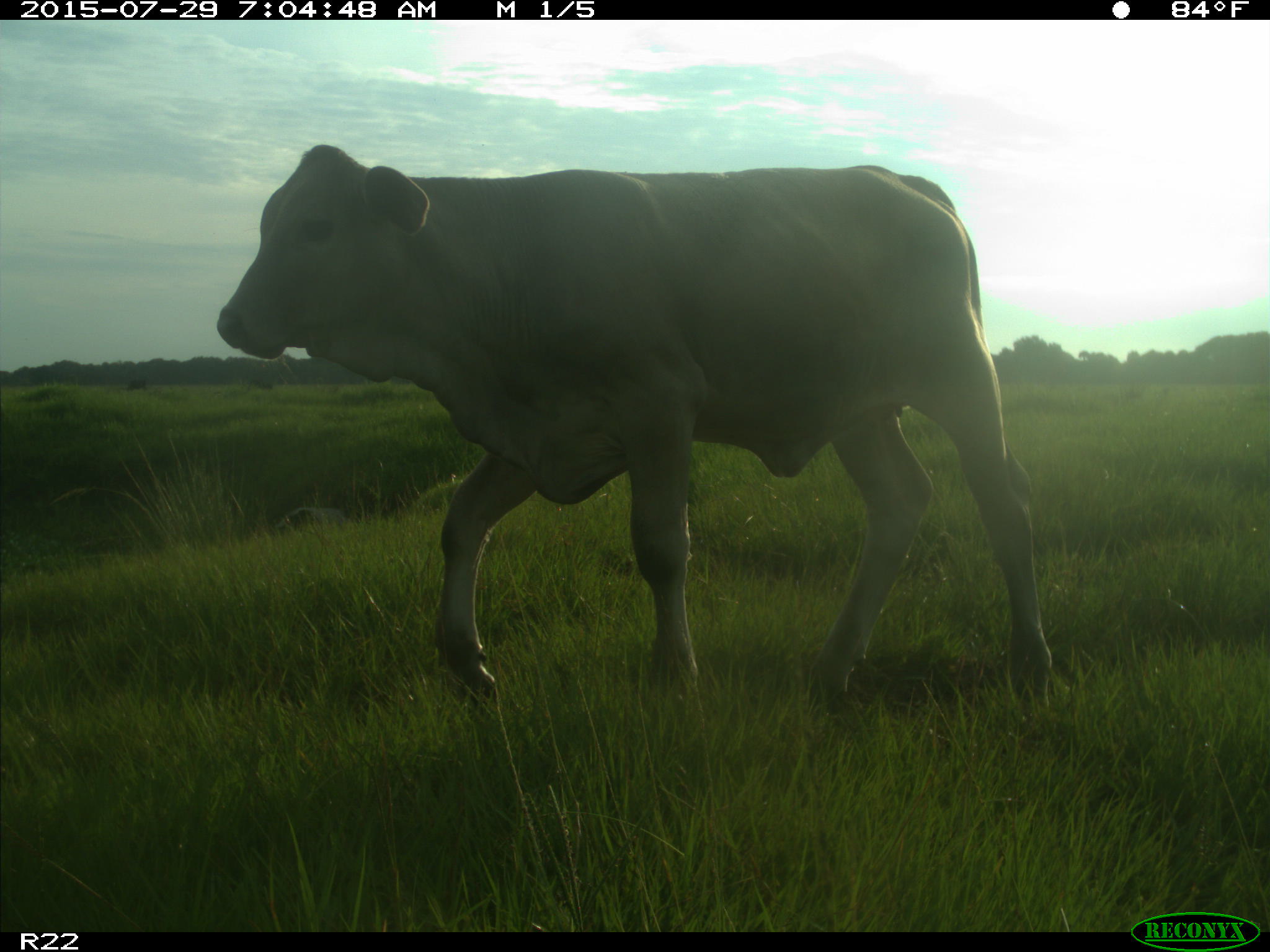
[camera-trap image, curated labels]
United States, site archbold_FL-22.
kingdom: Animalia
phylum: Chordata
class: Mammalia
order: Artiodactyla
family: Bovidae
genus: Bos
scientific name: Bos taurus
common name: domestic cow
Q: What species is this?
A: Bos taurus (domestic cow).